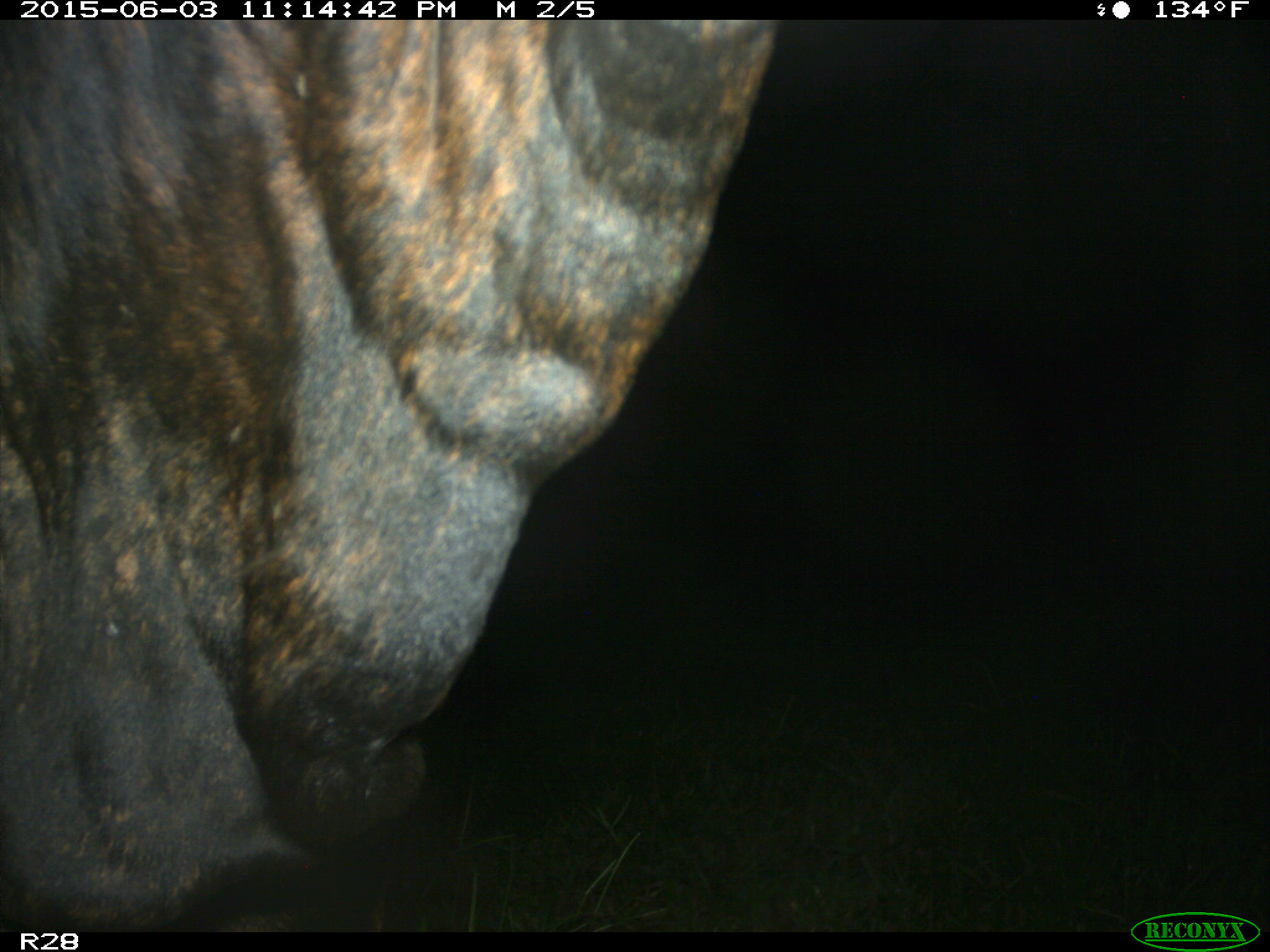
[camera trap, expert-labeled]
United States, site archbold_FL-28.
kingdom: Animalia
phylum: Chordata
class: Mammalia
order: Artiodactyla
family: Bovidae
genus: Bos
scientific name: Bos taurus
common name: domestic cow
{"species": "Bos taurus (domestic cow)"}